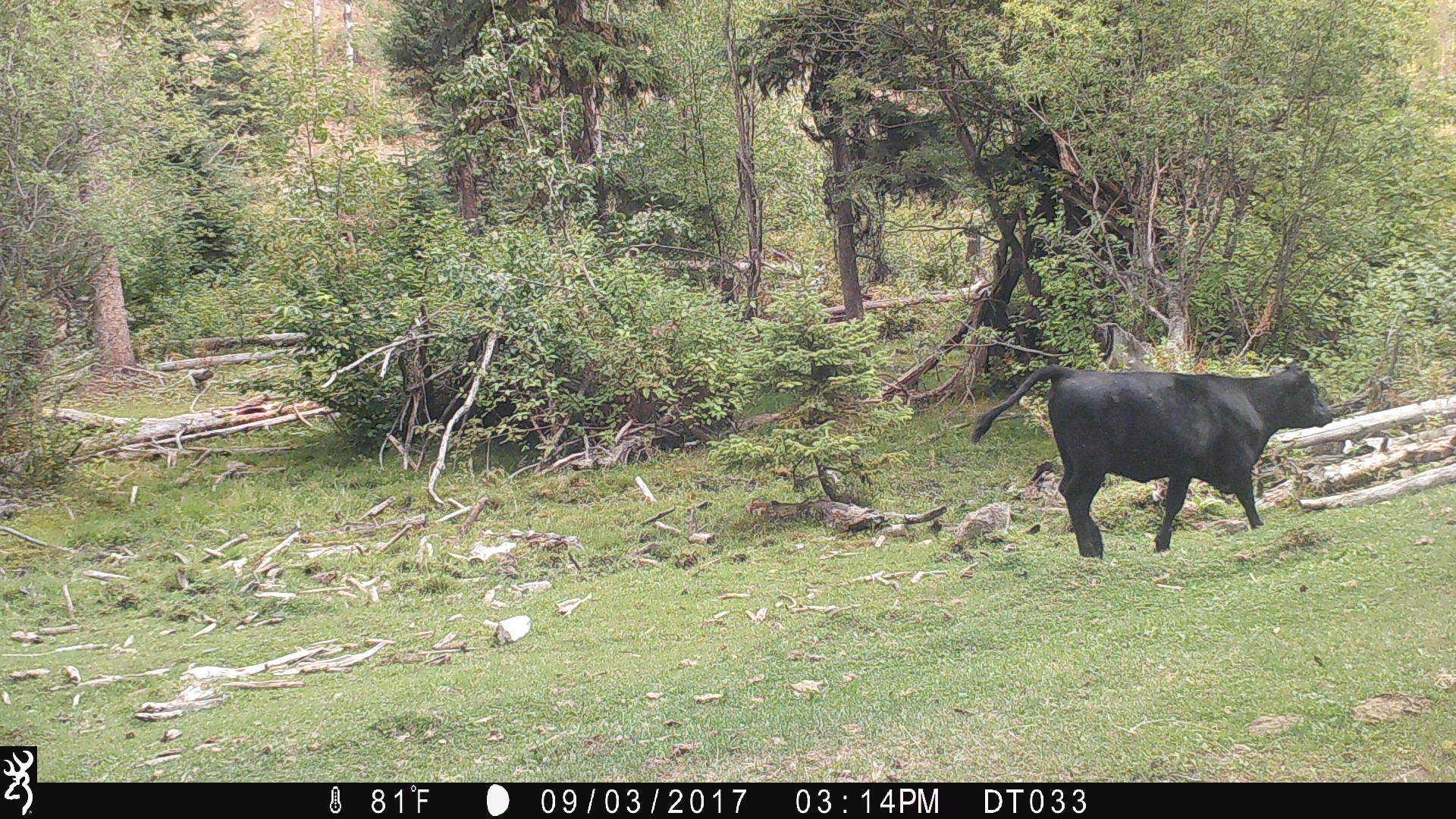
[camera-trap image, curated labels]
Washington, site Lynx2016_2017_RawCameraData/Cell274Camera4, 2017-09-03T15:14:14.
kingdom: Animalia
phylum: Chordata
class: Mammalia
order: Artiodactyla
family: Bovidae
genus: Bos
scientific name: Bos taurus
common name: domestic cattle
Domestic cattle (Bos taurus). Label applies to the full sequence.